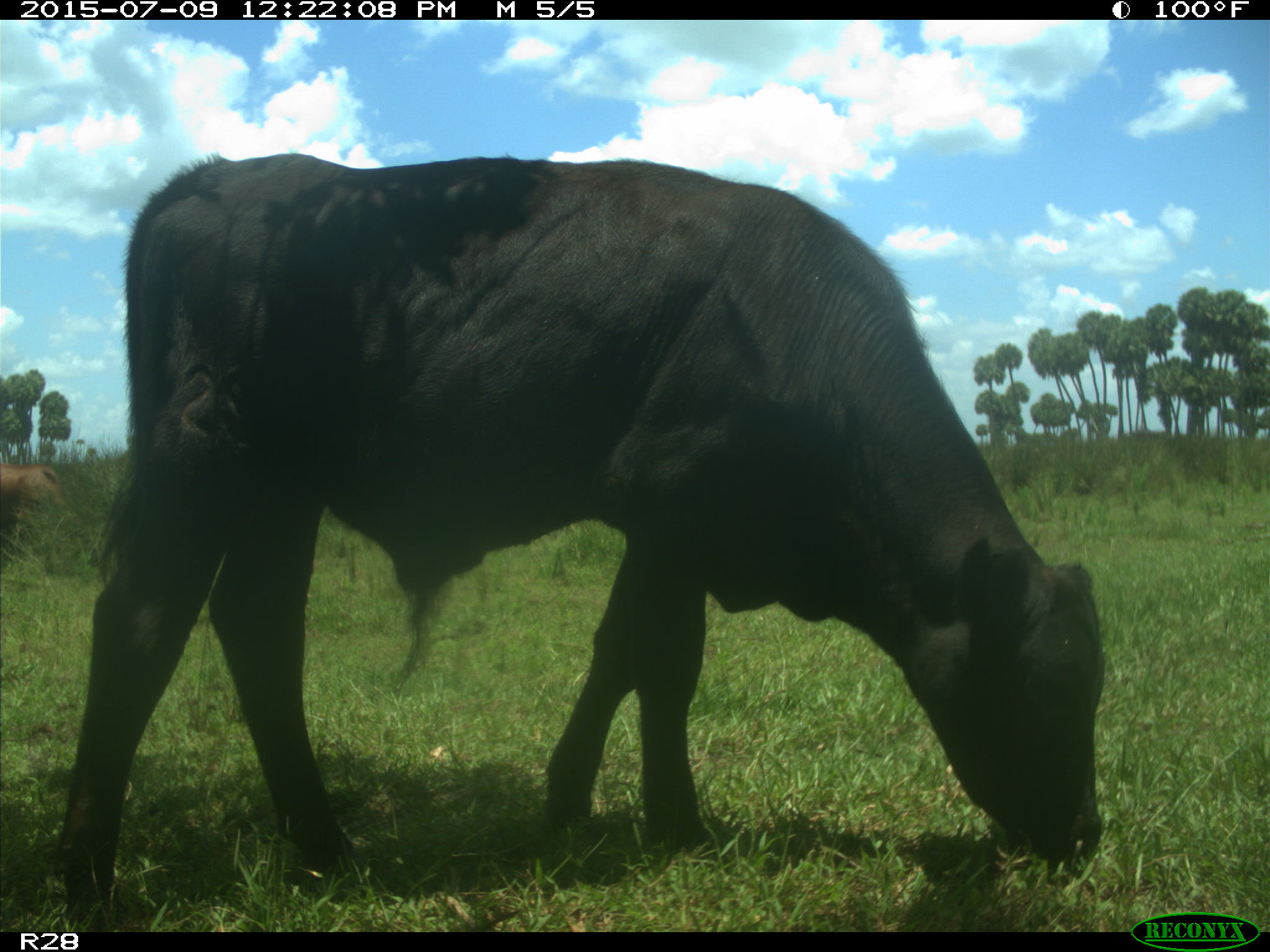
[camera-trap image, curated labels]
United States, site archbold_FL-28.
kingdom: Animalia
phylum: Chordata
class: Mammalia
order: Artiodactyla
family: Bovidae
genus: Bos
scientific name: Bos taurus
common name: domestic cow